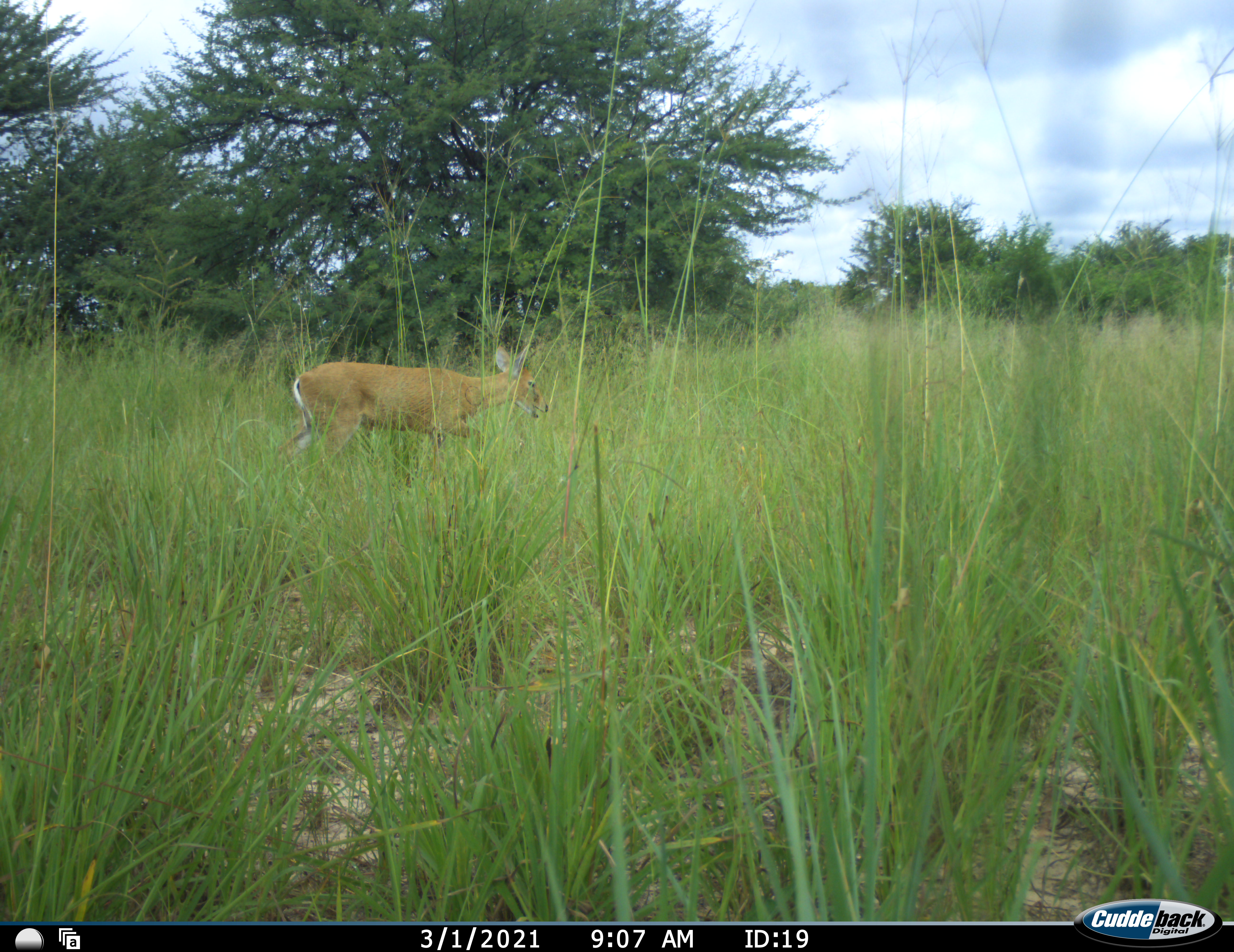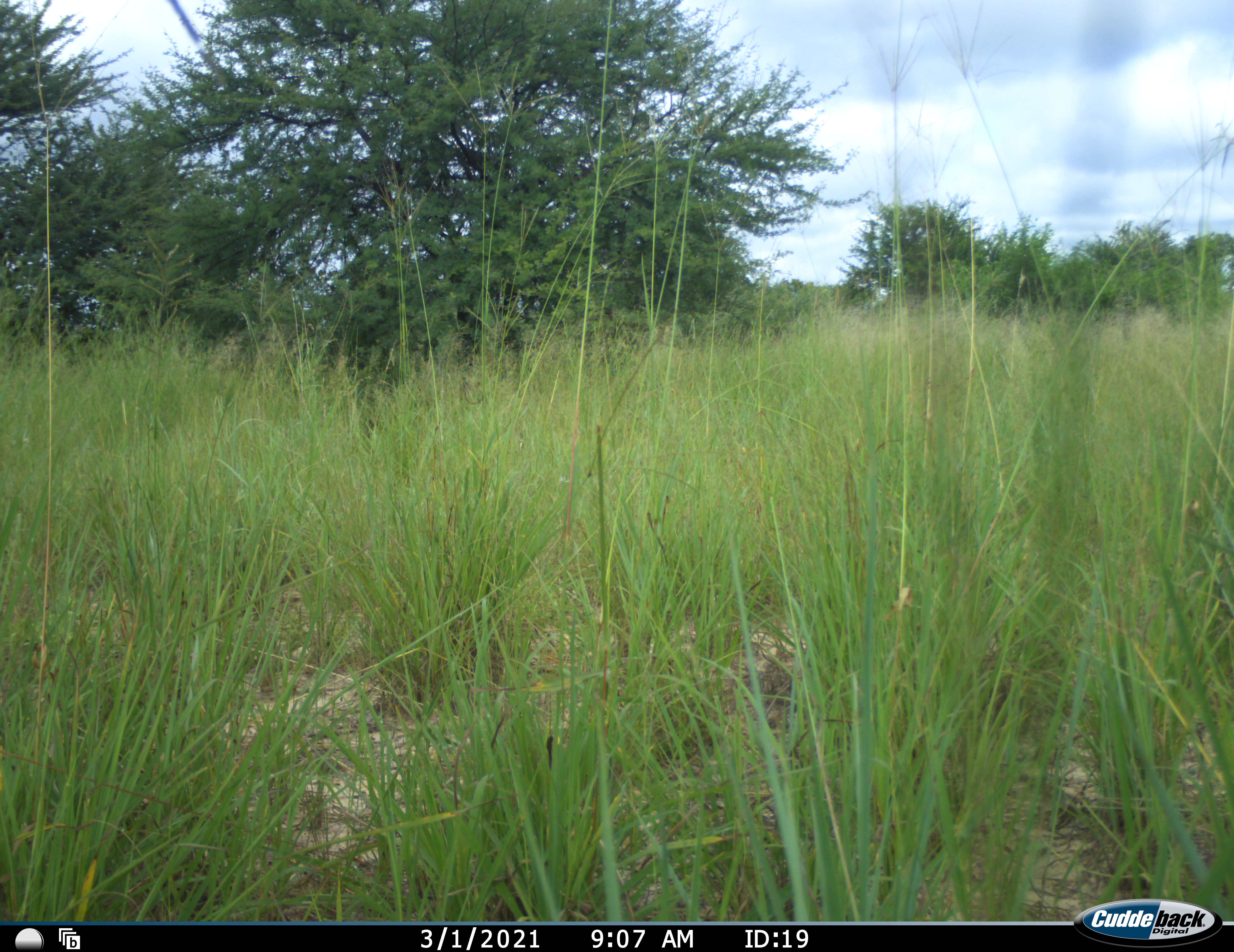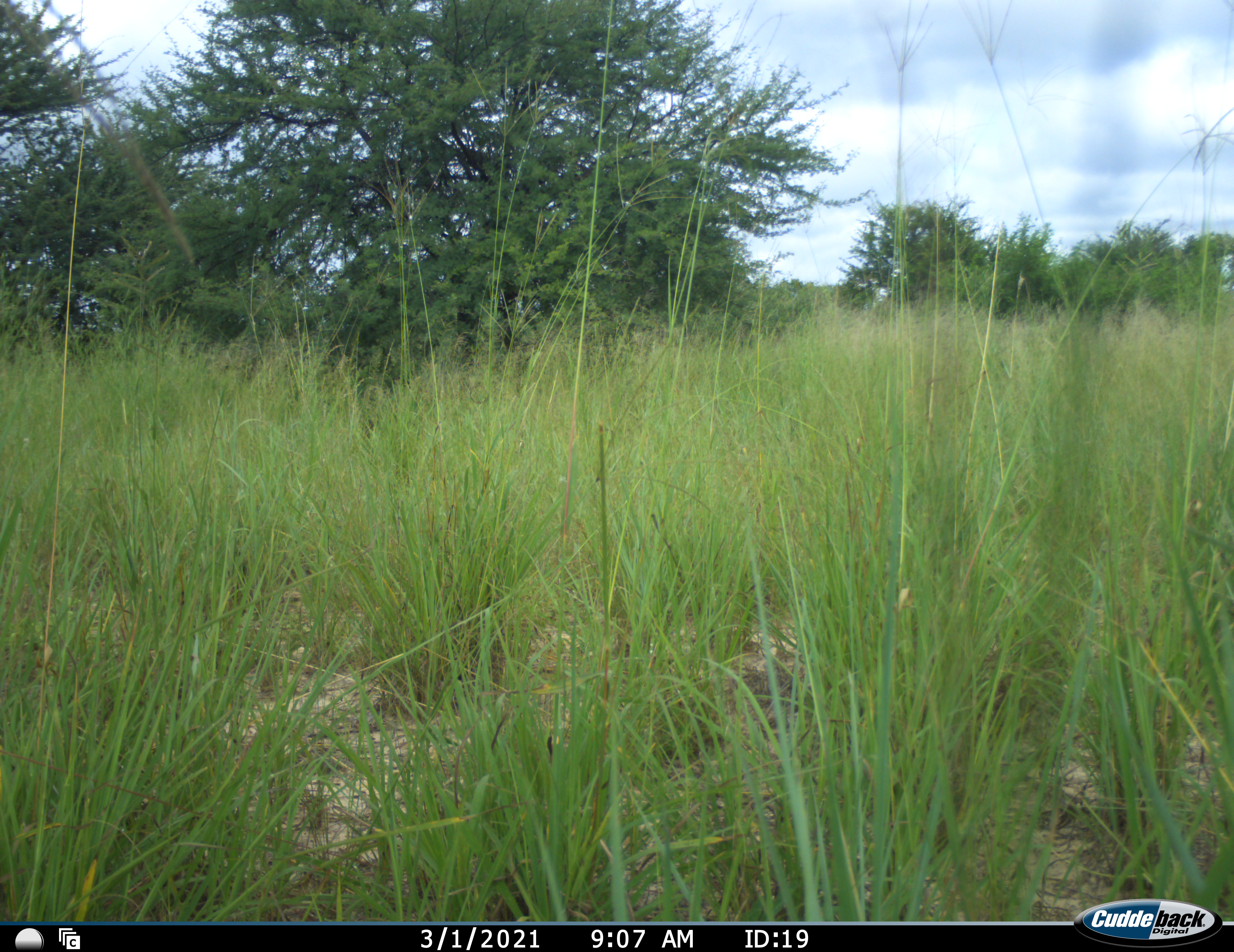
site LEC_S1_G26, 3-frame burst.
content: unidentified animal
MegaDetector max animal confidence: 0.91